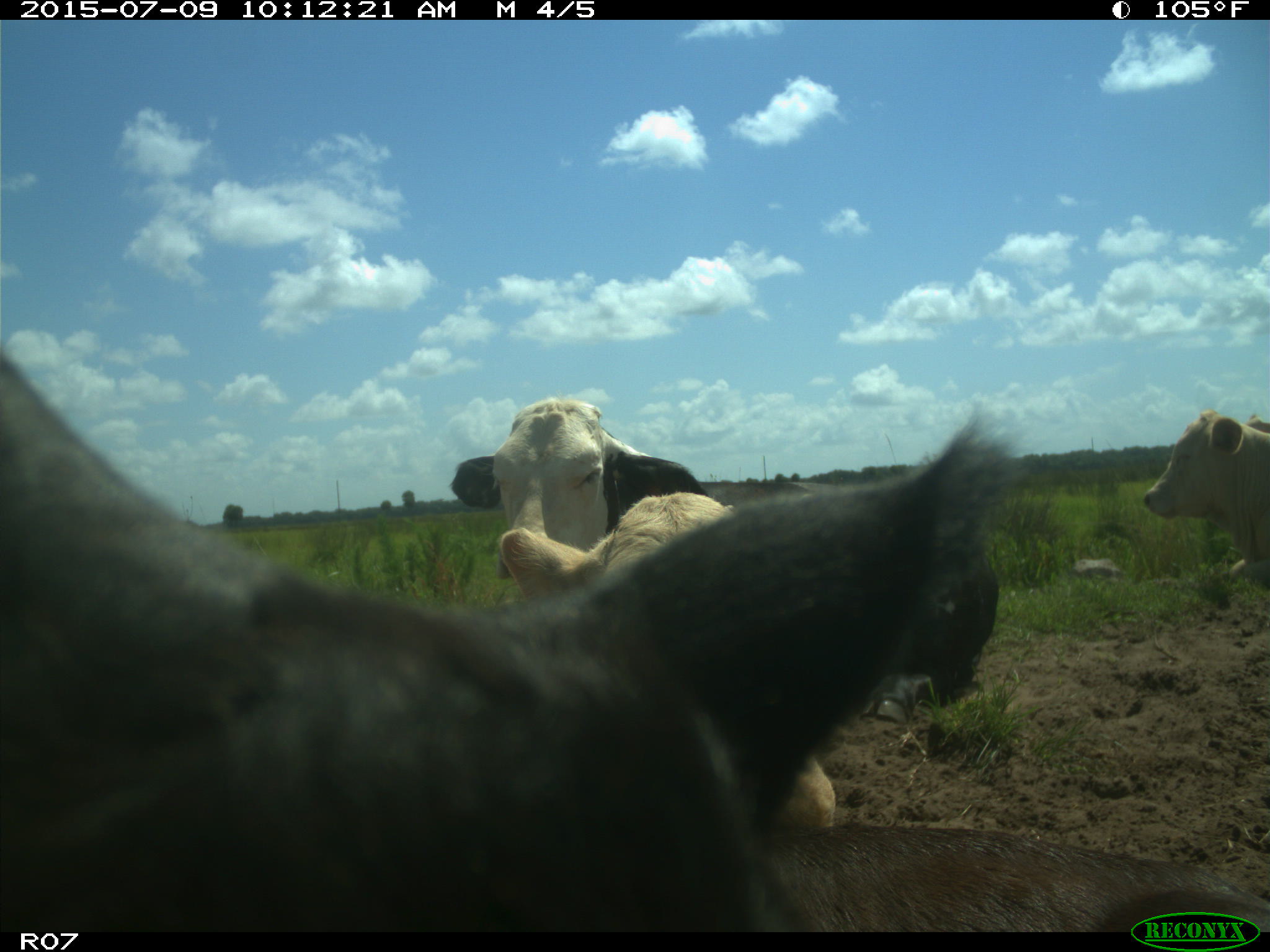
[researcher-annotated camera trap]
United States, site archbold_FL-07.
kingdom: Animalia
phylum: Chordata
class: Mammalia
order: Artiodactyla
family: Bovidae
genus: Bos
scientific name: Bos taurus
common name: domestic cow